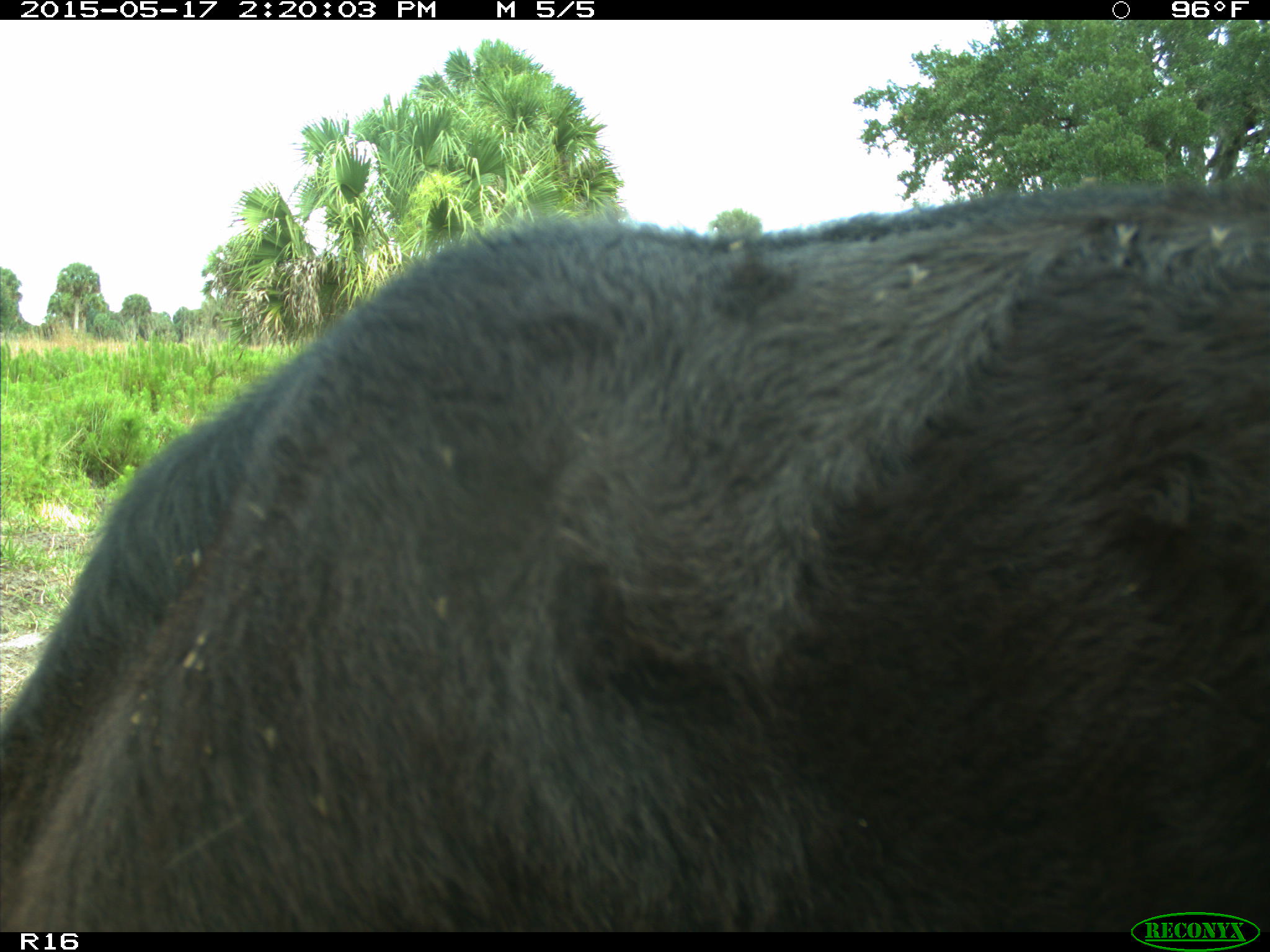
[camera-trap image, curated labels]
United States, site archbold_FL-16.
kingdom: Animalia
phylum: Chordata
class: Mammalia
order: Artiodactyla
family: Bovidae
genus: Bos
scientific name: Bos taurus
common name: domestic cow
Bos taurus (domestic cow).